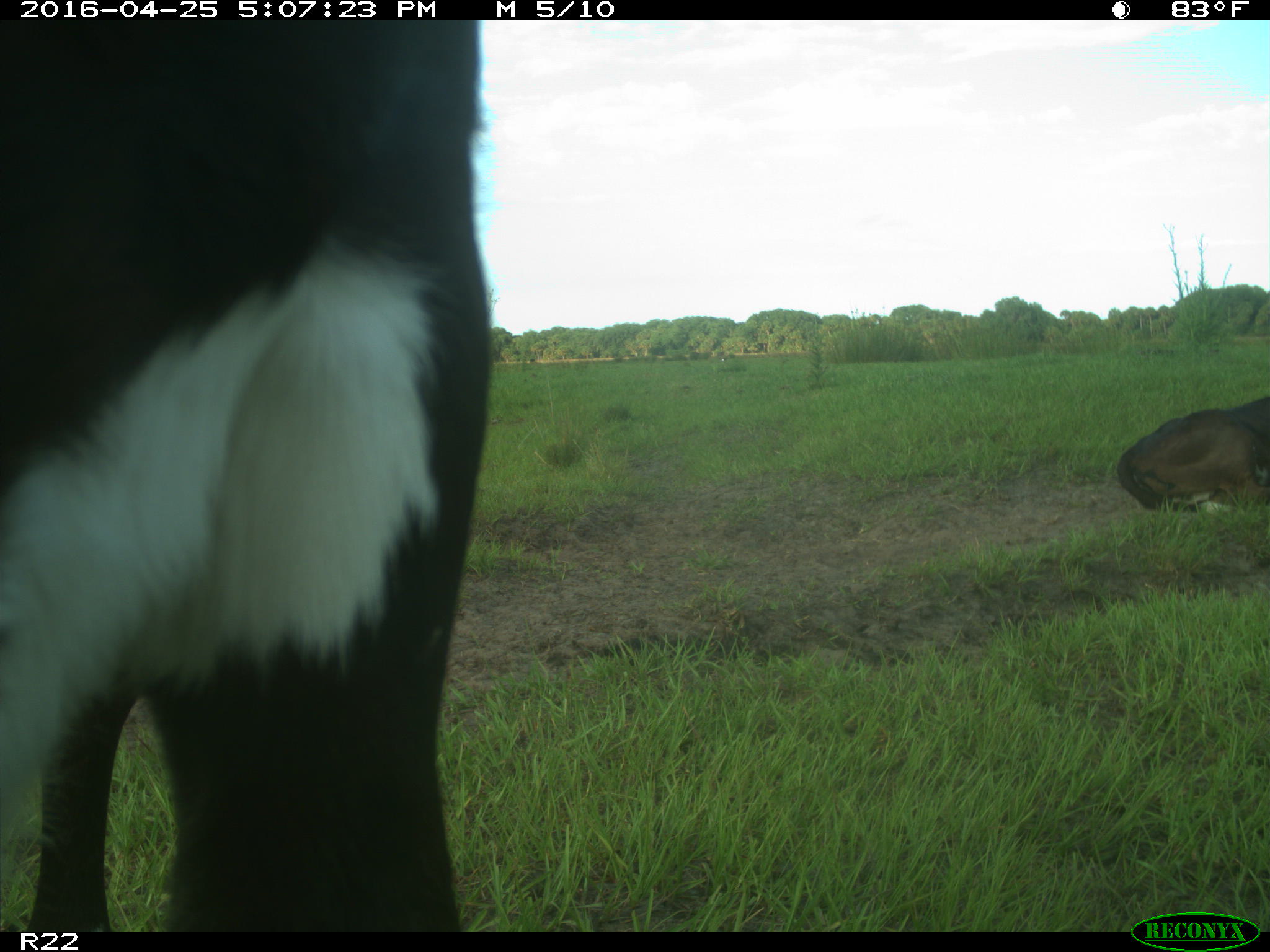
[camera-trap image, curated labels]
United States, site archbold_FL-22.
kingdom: Animalia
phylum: Chordata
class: Mammalia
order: Artiodactyla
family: Bovidae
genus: Bos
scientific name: Bos taurus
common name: domestic cow